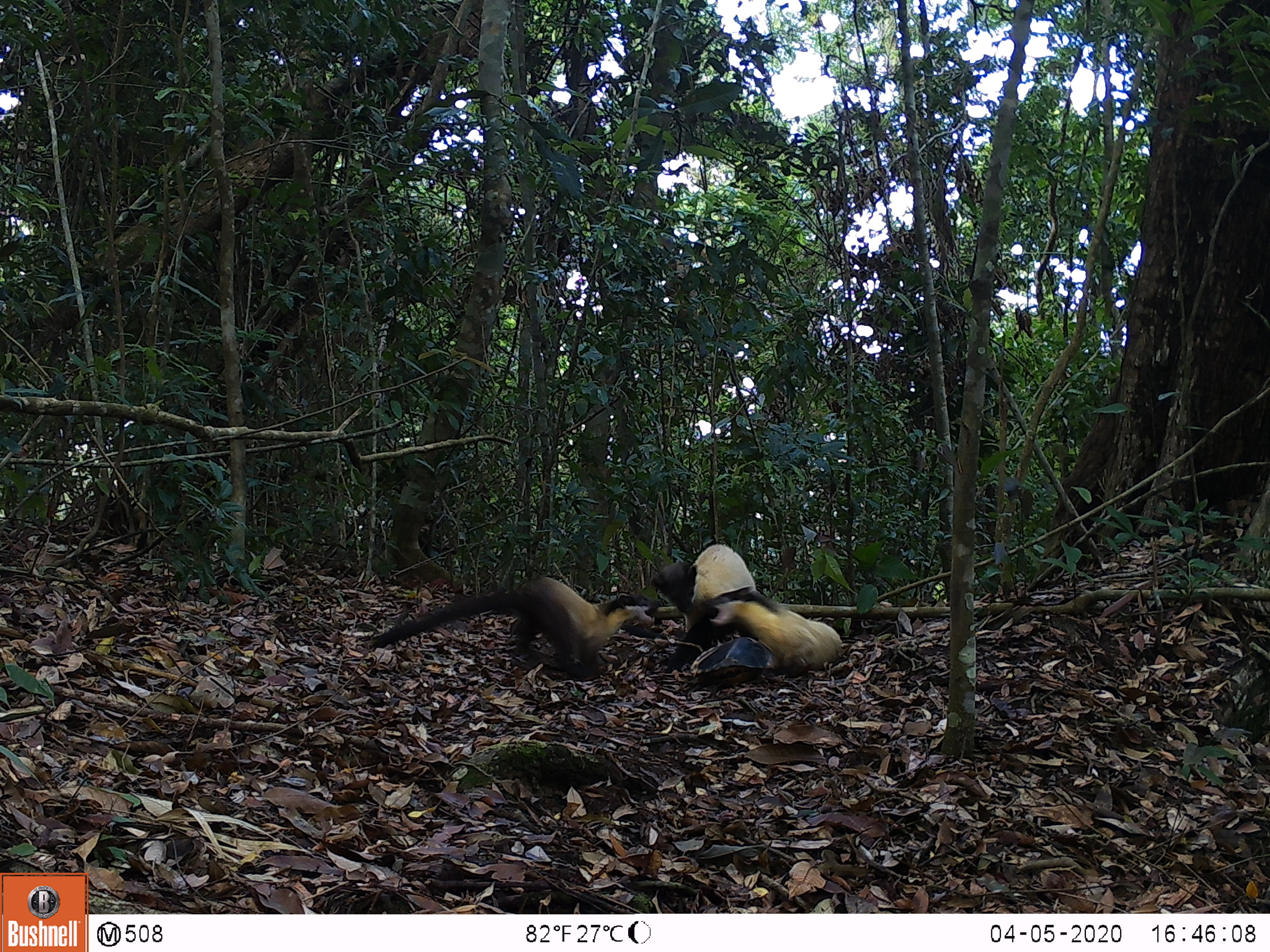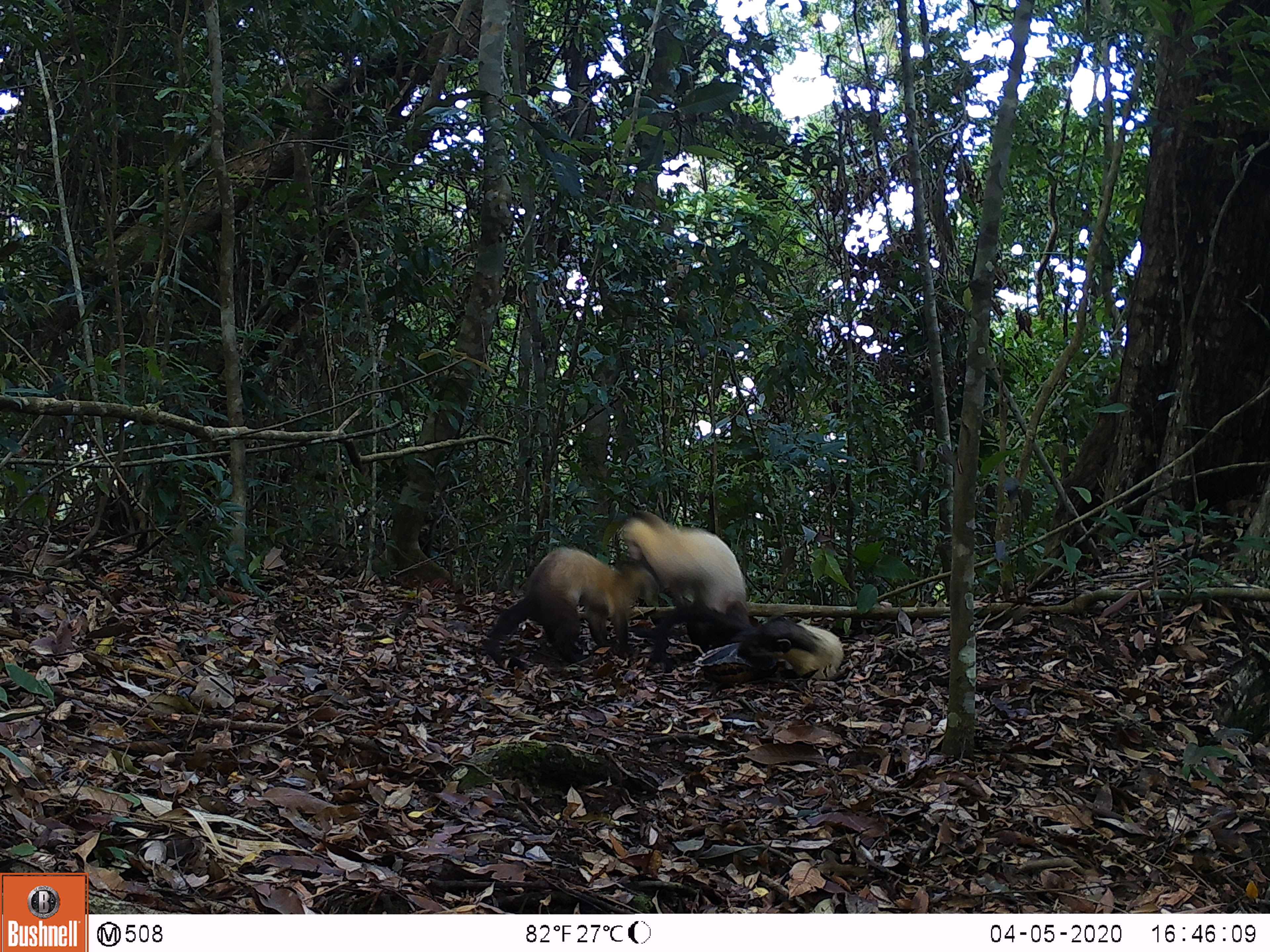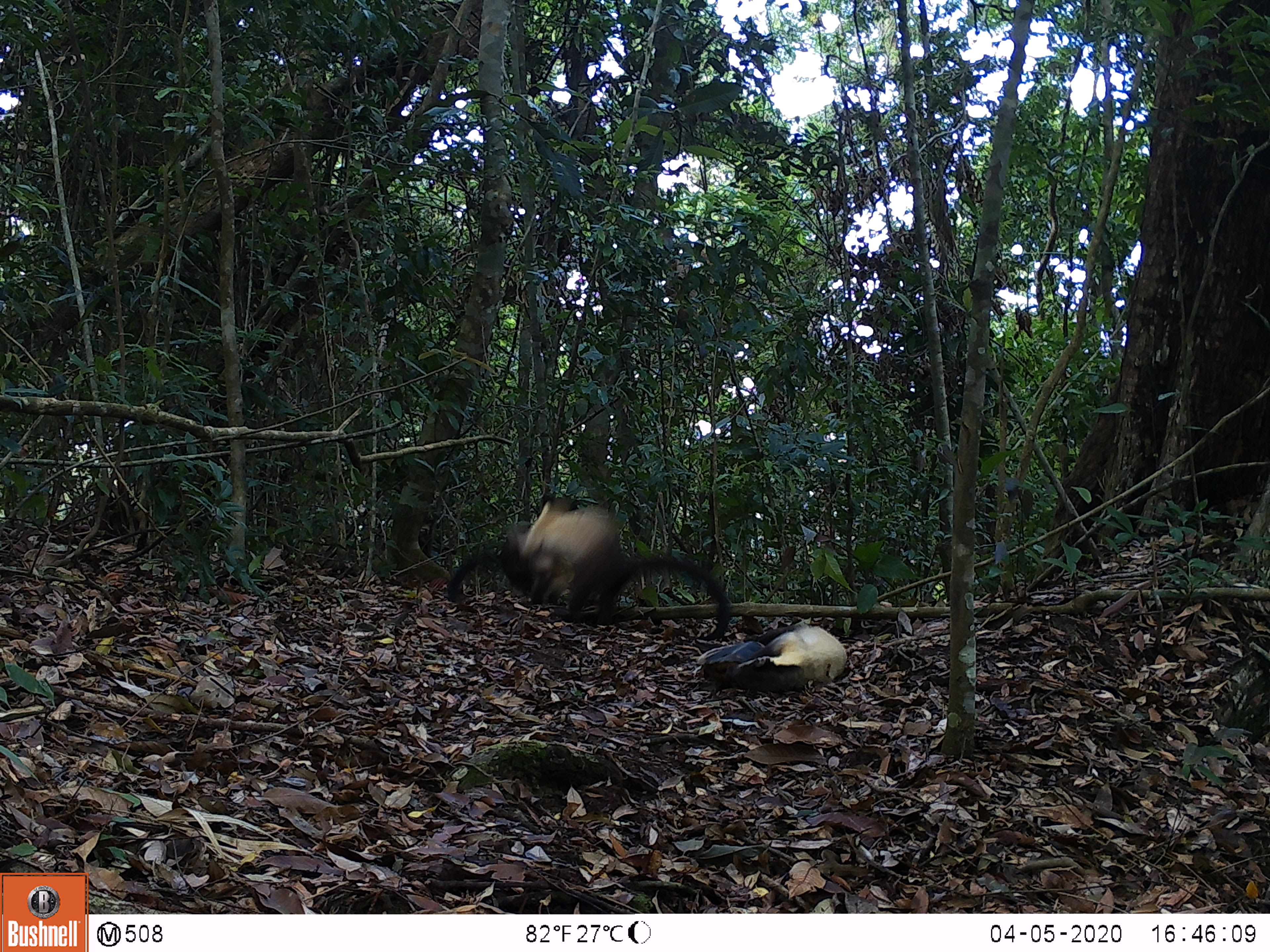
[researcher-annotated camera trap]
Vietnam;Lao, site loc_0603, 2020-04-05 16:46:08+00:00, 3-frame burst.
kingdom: Animalia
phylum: Chordata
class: Mammalia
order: Carnivora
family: Mustelidae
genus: Martes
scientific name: Martes flavigula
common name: yellow-throated marten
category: yellow throated marten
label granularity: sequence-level